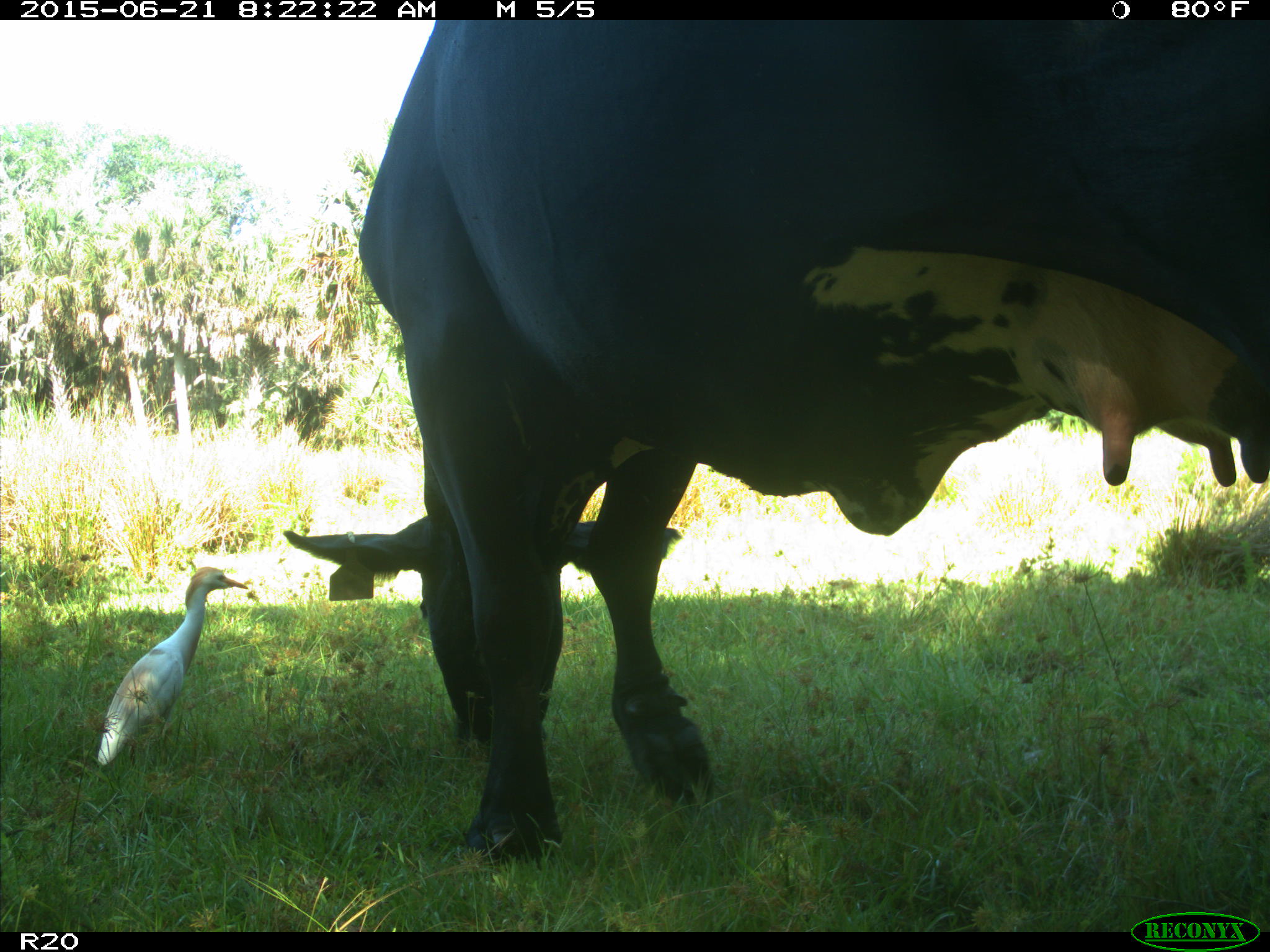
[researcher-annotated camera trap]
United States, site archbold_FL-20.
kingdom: Animalia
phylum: Chordata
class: Mammalia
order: Artiodactyla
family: Bovidae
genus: Bos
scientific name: Bos taurus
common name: domestic cow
Bos taurus (domestic cow).